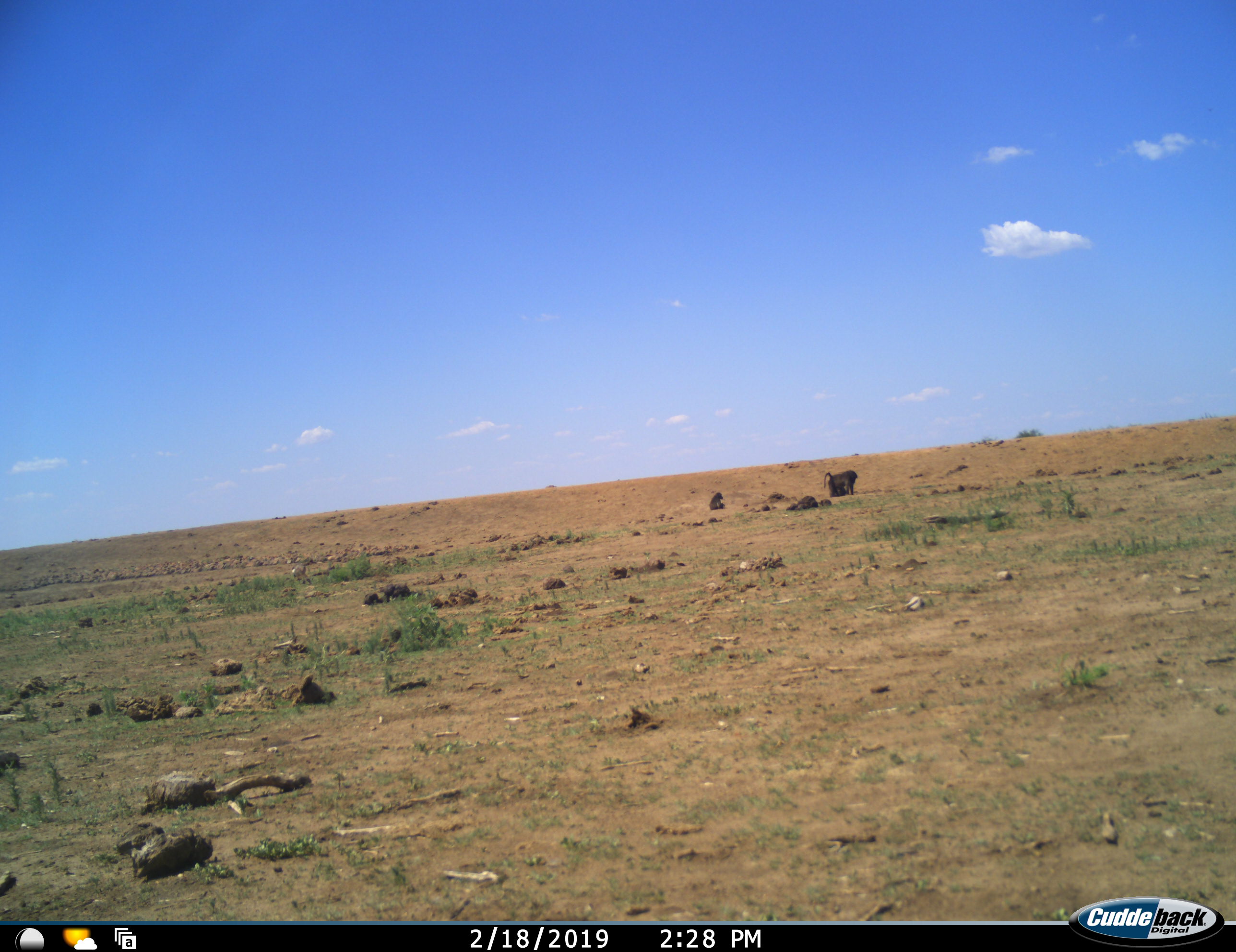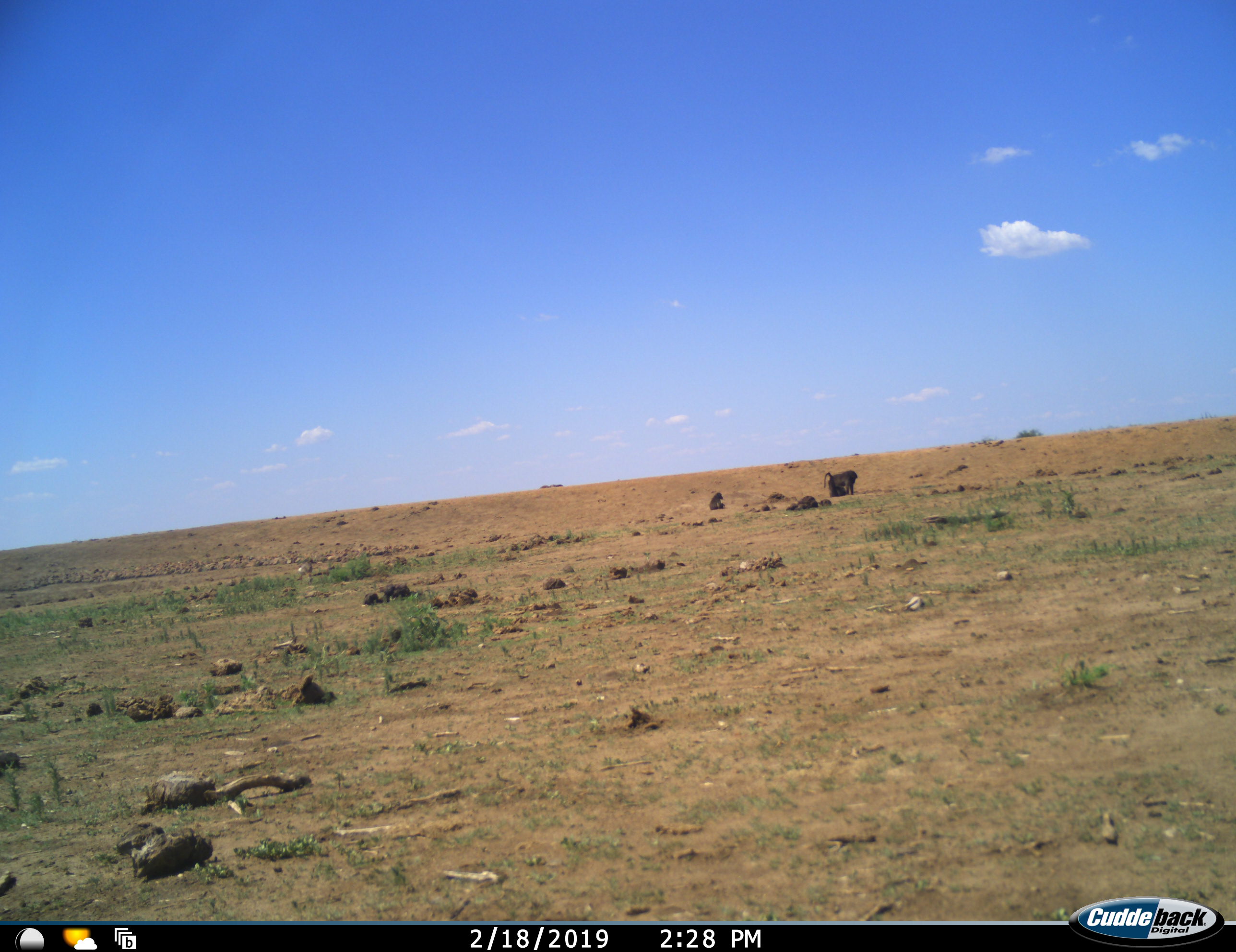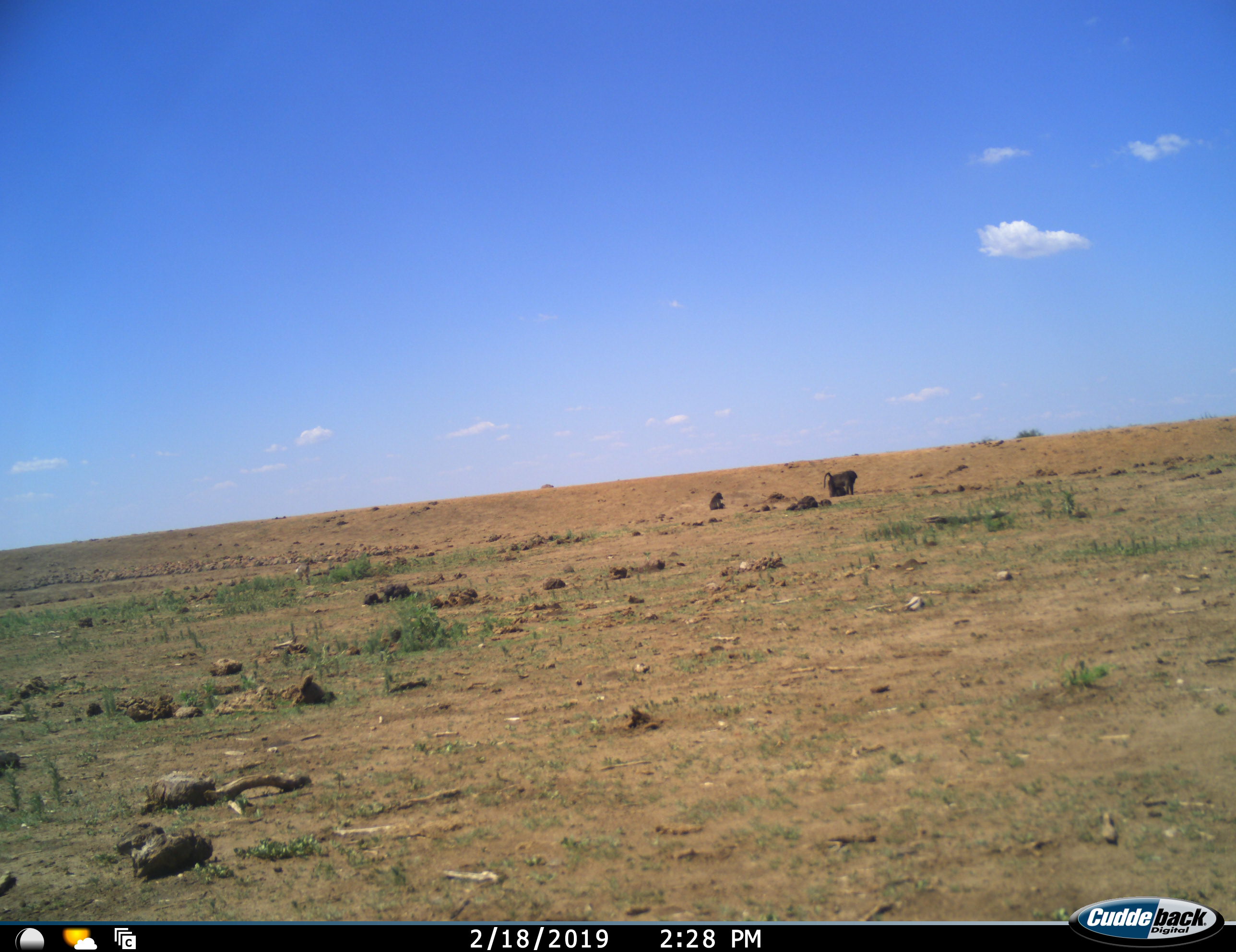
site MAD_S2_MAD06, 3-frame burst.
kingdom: Animalia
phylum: Chordata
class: Mammalia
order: Primates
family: Cercopithecidae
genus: Papio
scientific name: Papio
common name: baboon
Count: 2.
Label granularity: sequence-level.